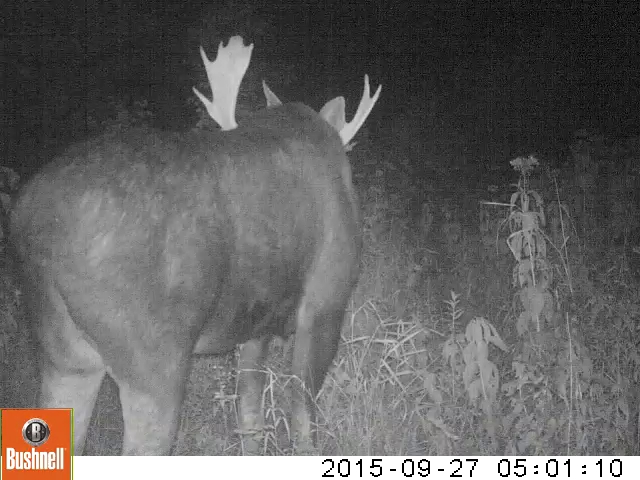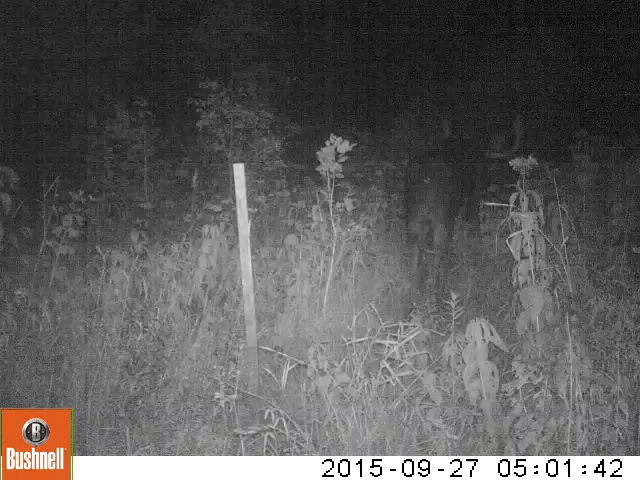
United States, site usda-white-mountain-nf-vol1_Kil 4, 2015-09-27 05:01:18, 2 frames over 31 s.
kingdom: Animalia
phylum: Chordata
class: Mammalia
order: Artiodactyla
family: Cervidae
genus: Alces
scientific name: Alces alces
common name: moose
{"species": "moose (Alces alces)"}